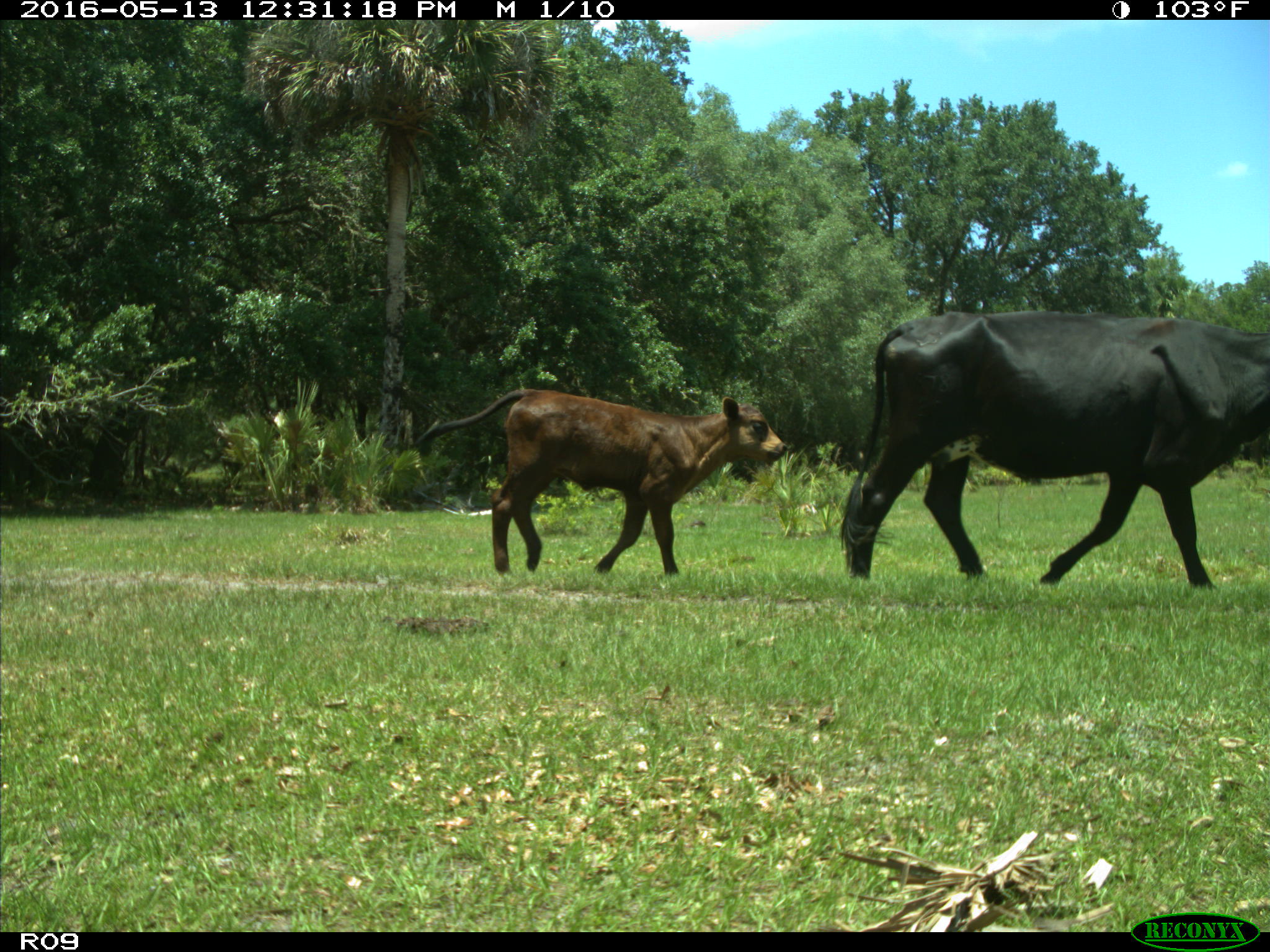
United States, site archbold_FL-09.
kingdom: Animalia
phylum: Chordata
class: Mammalia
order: Artiodactyla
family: Bovidae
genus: Bos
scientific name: Bos taurus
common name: domestic cow